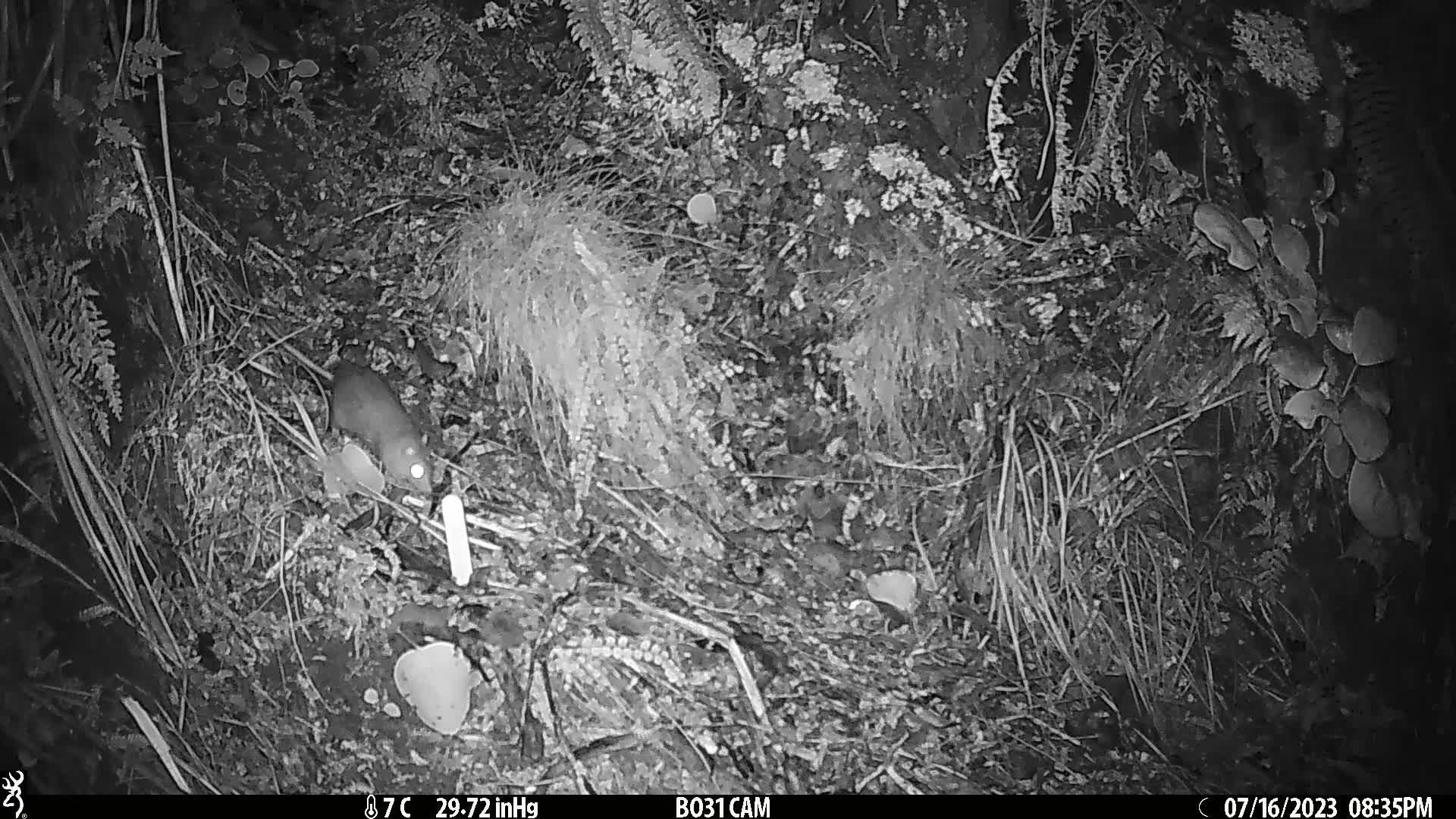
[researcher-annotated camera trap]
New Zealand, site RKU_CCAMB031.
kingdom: Animalia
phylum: Chordata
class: Mammalia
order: Rodentia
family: Muridae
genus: Rattus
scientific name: Rattus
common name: rat